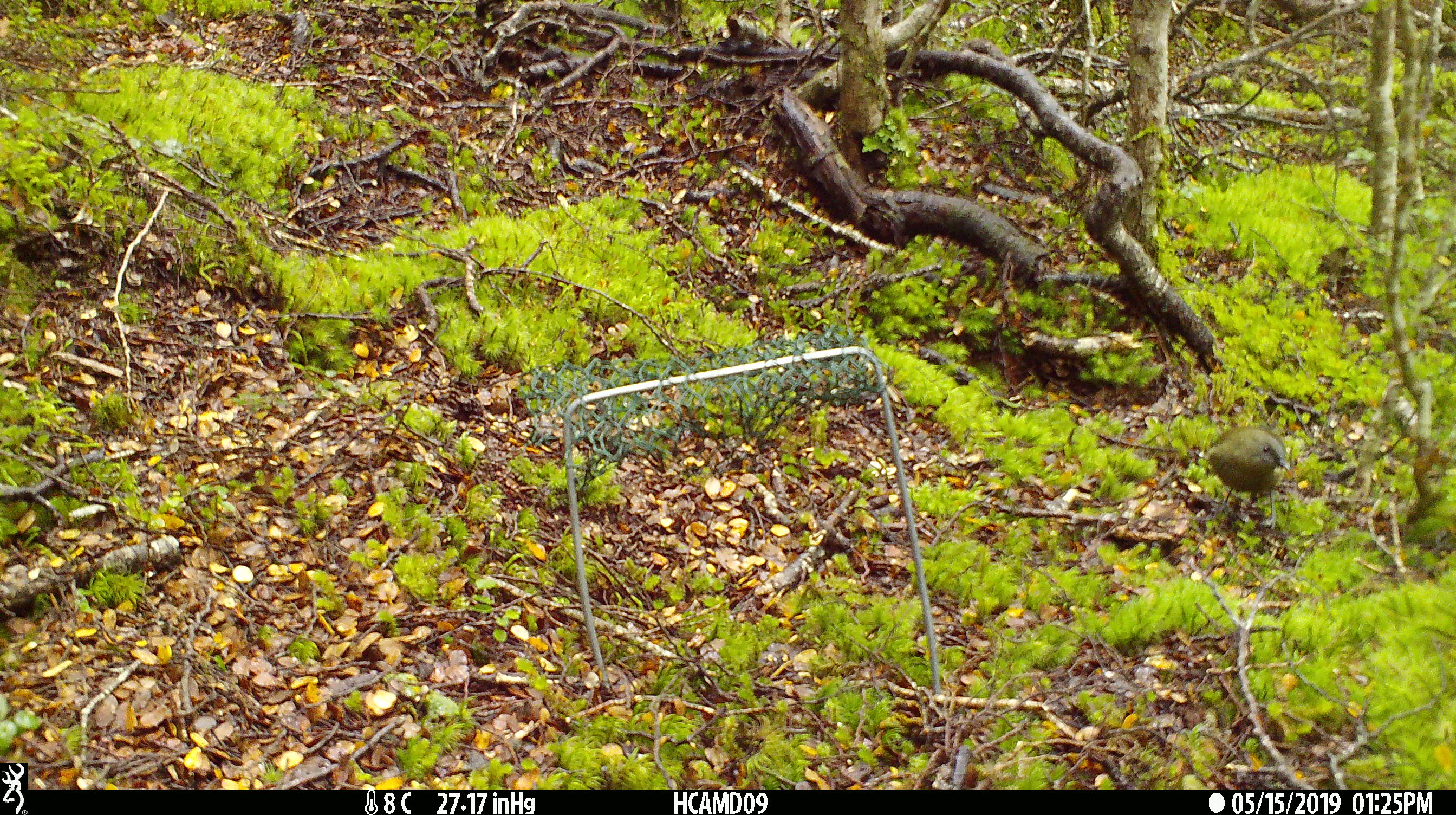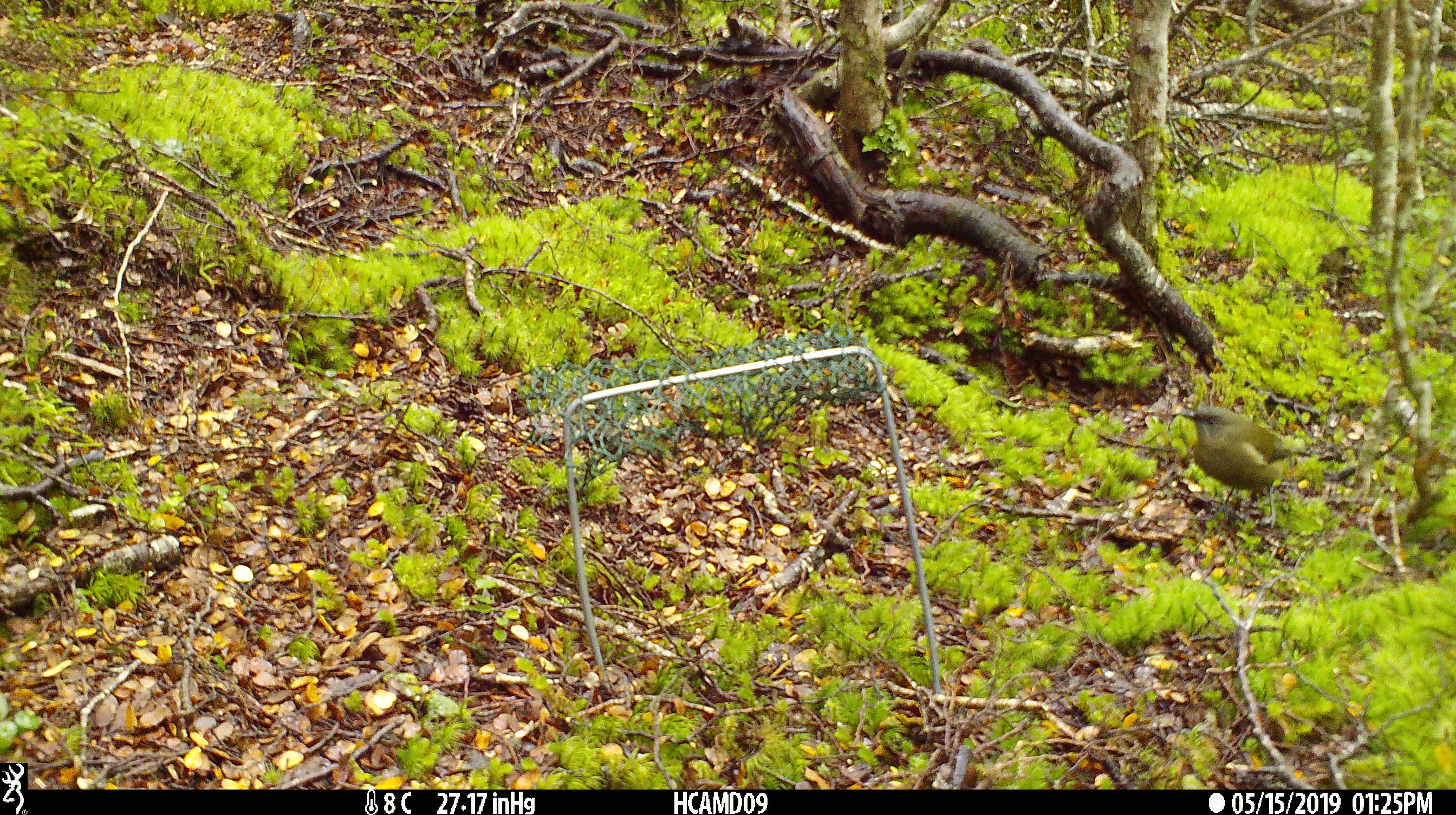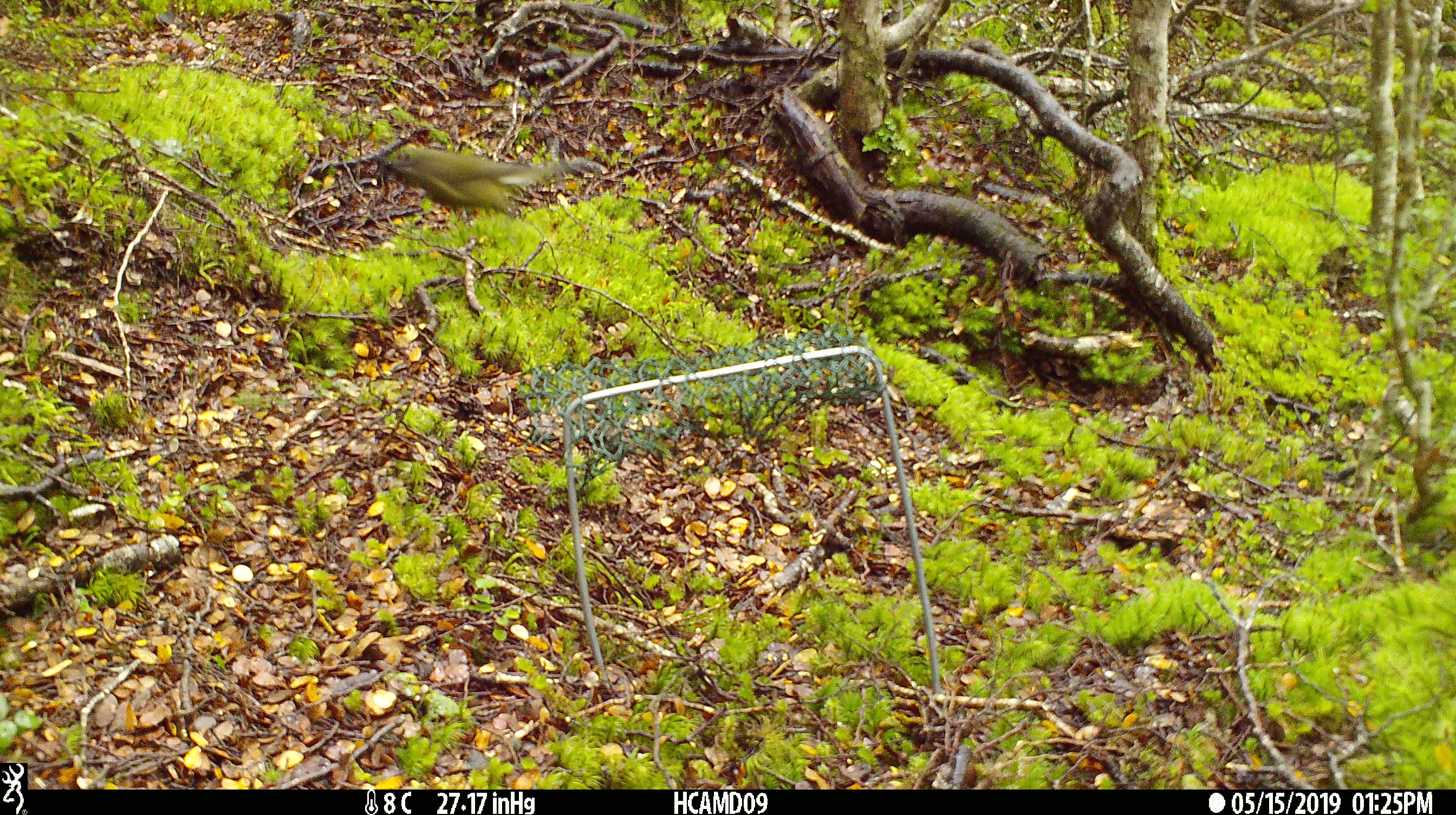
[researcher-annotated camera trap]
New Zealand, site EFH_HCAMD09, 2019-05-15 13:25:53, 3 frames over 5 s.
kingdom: Animalia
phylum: Chordata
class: Aves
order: Passeriformes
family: Petroicidae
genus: Petroica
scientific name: Petroica australis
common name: new zealand robin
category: robin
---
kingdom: Animalia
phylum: Chordata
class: Aves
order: Passeriformes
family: Meliphagidae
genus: Anthornis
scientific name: Anthornis melanura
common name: new zealand bellbird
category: bellbird